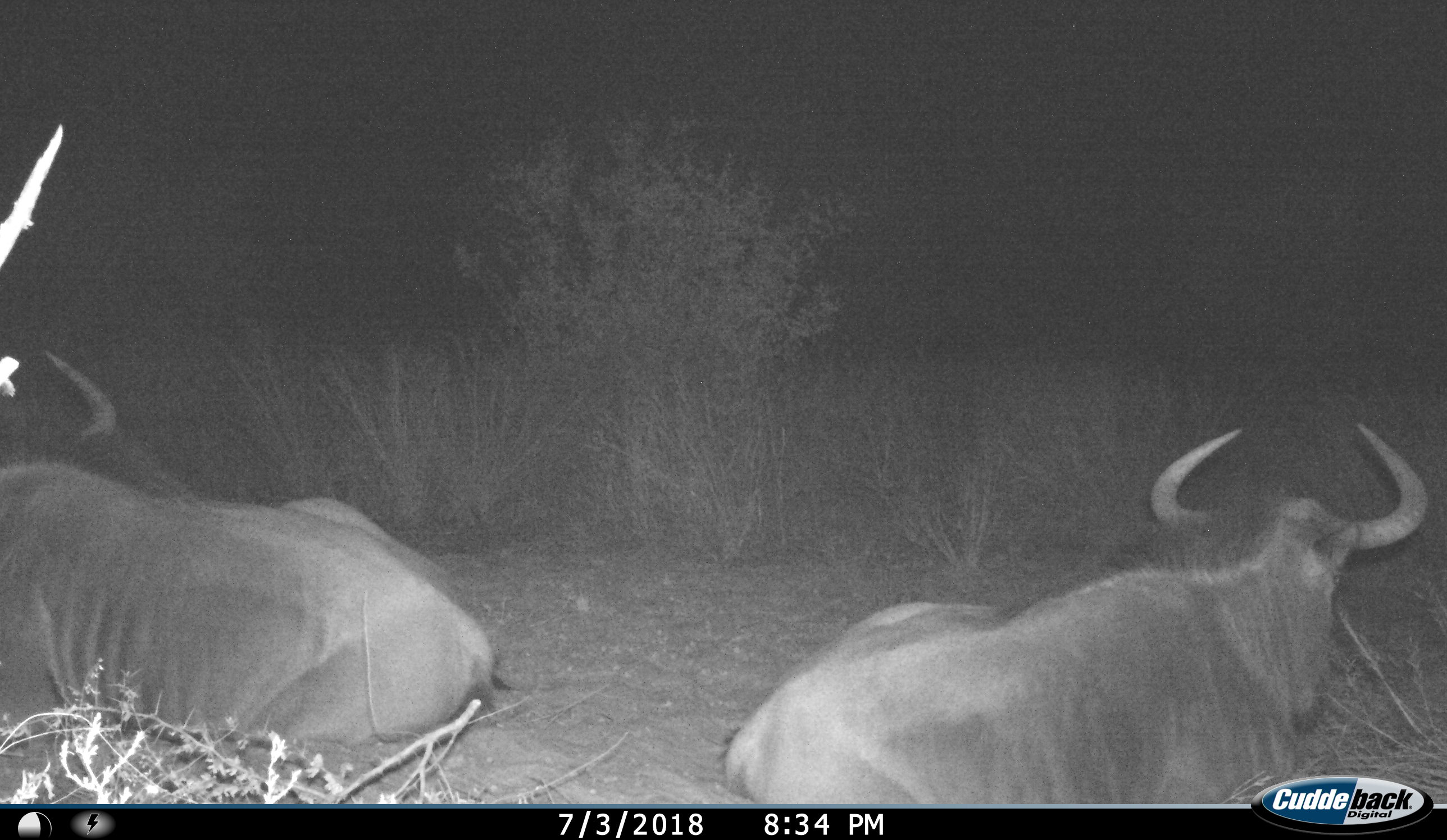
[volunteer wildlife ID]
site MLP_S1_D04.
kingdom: Animalia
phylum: Chordata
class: Mammalia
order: Artiodactyla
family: Bovidae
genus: Connochaetes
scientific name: Connochaetes taurinus taurinus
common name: blue wildebeest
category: wildebeestblue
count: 2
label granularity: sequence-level